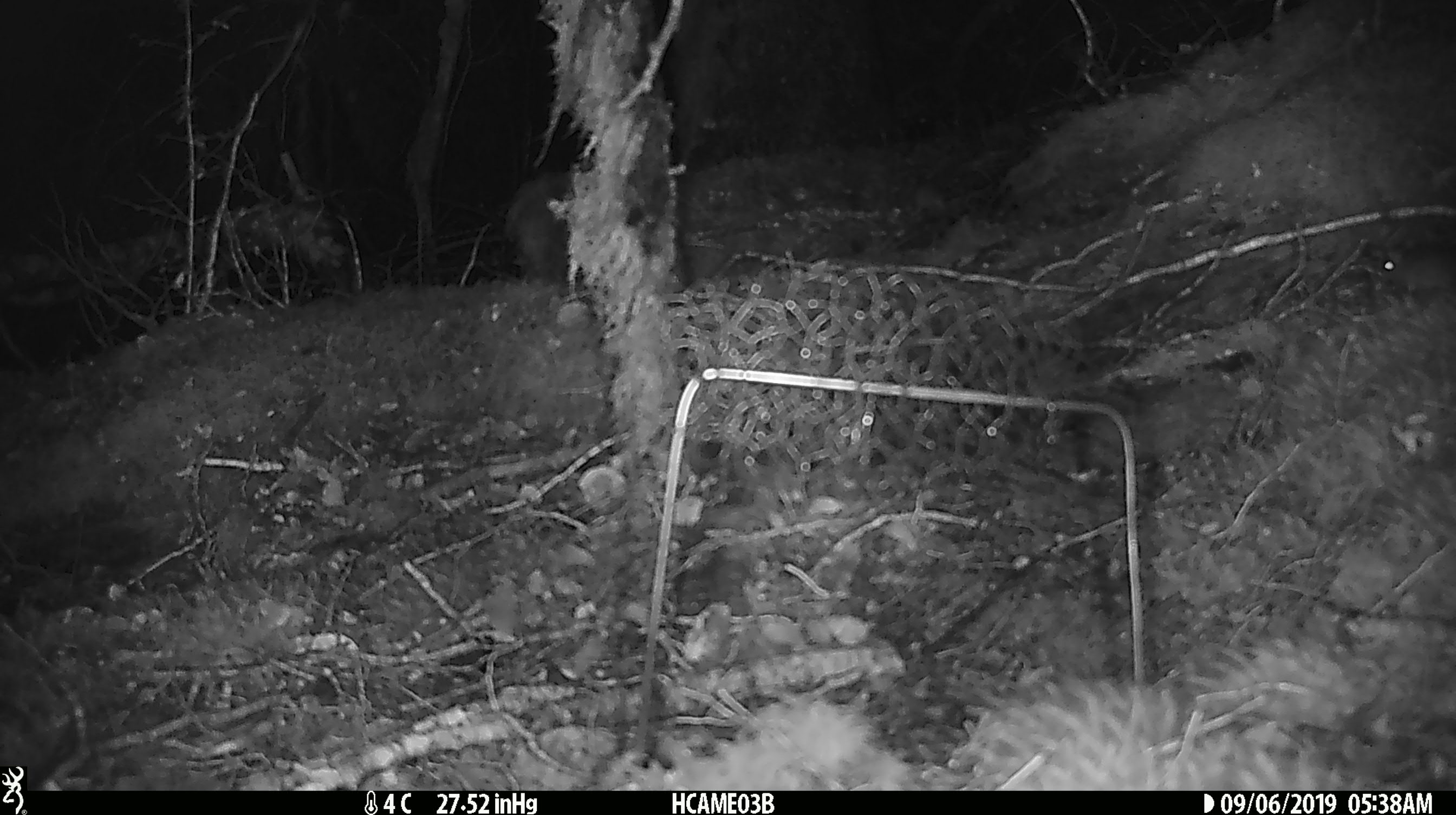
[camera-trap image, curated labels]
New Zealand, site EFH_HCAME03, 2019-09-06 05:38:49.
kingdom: Animalia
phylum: Chordata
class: Mammalia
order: Rodentia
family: Muridae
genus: Mus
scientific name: Mus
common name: mouse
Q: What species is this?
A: Mouse (Mus).